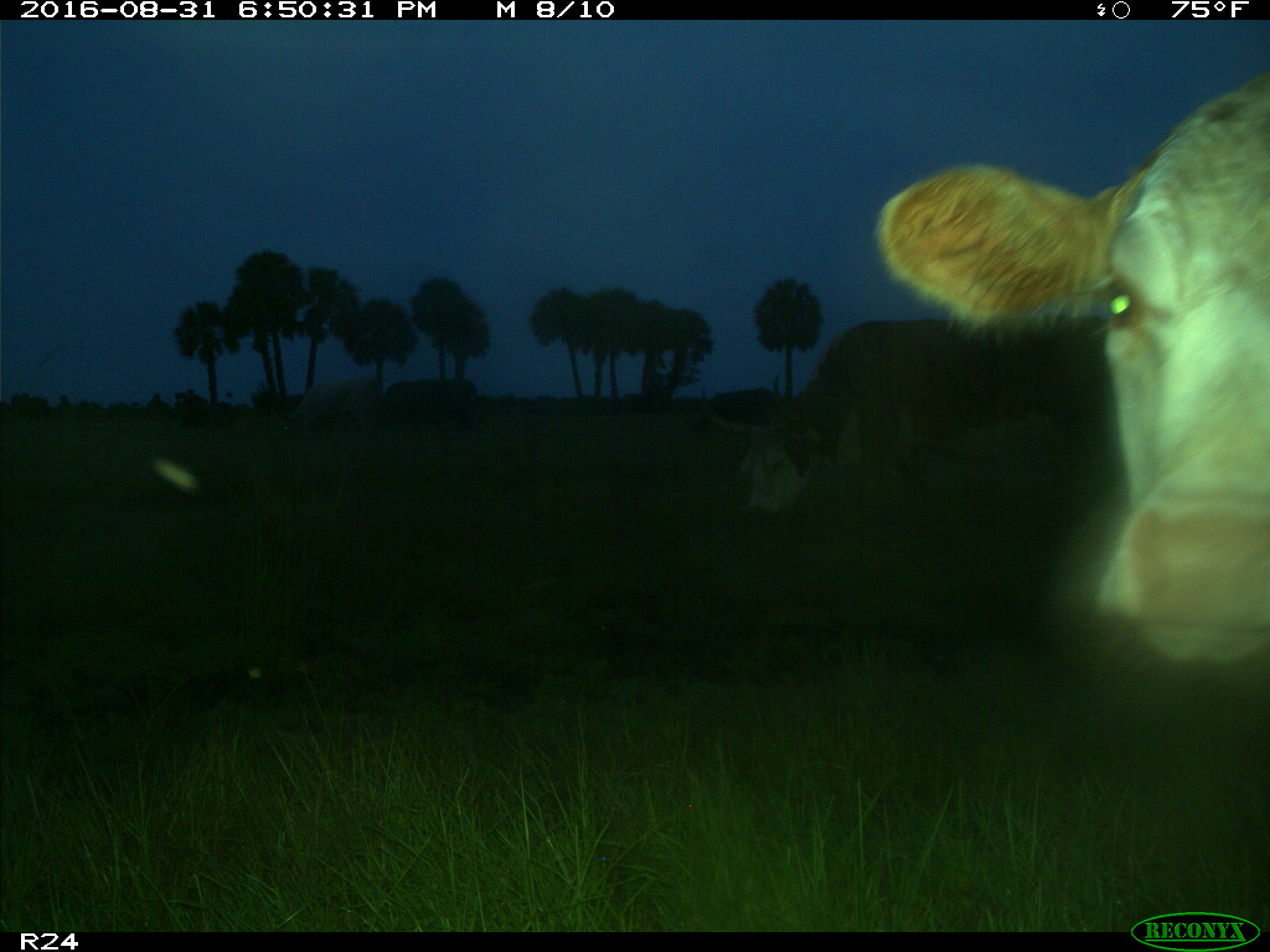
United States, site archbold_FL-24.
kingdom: Animalia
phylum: Chordata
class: Mammalia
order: Artiodactyla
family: Bovidae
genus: Bos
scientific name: Bos taurus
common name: domestic cow